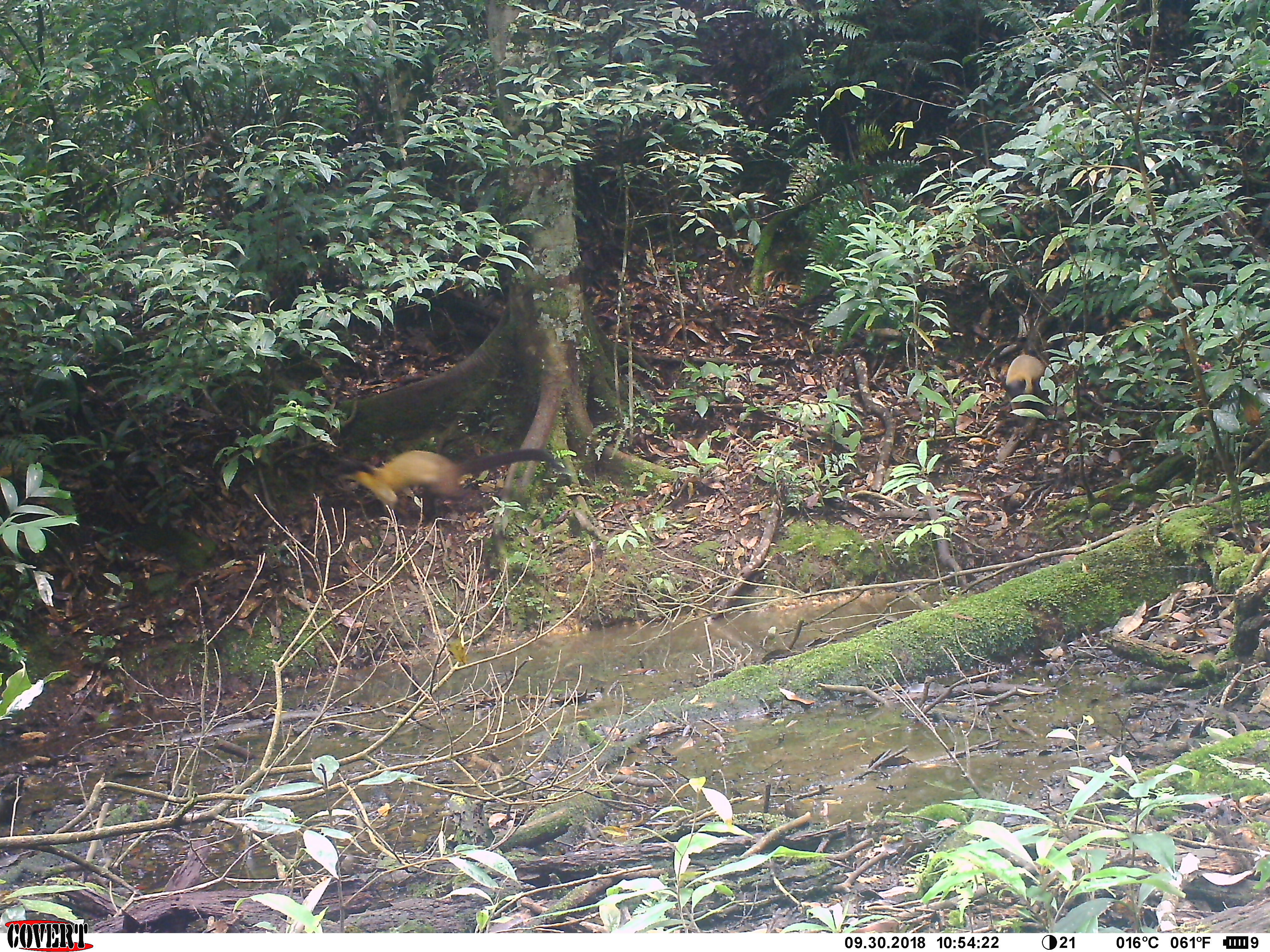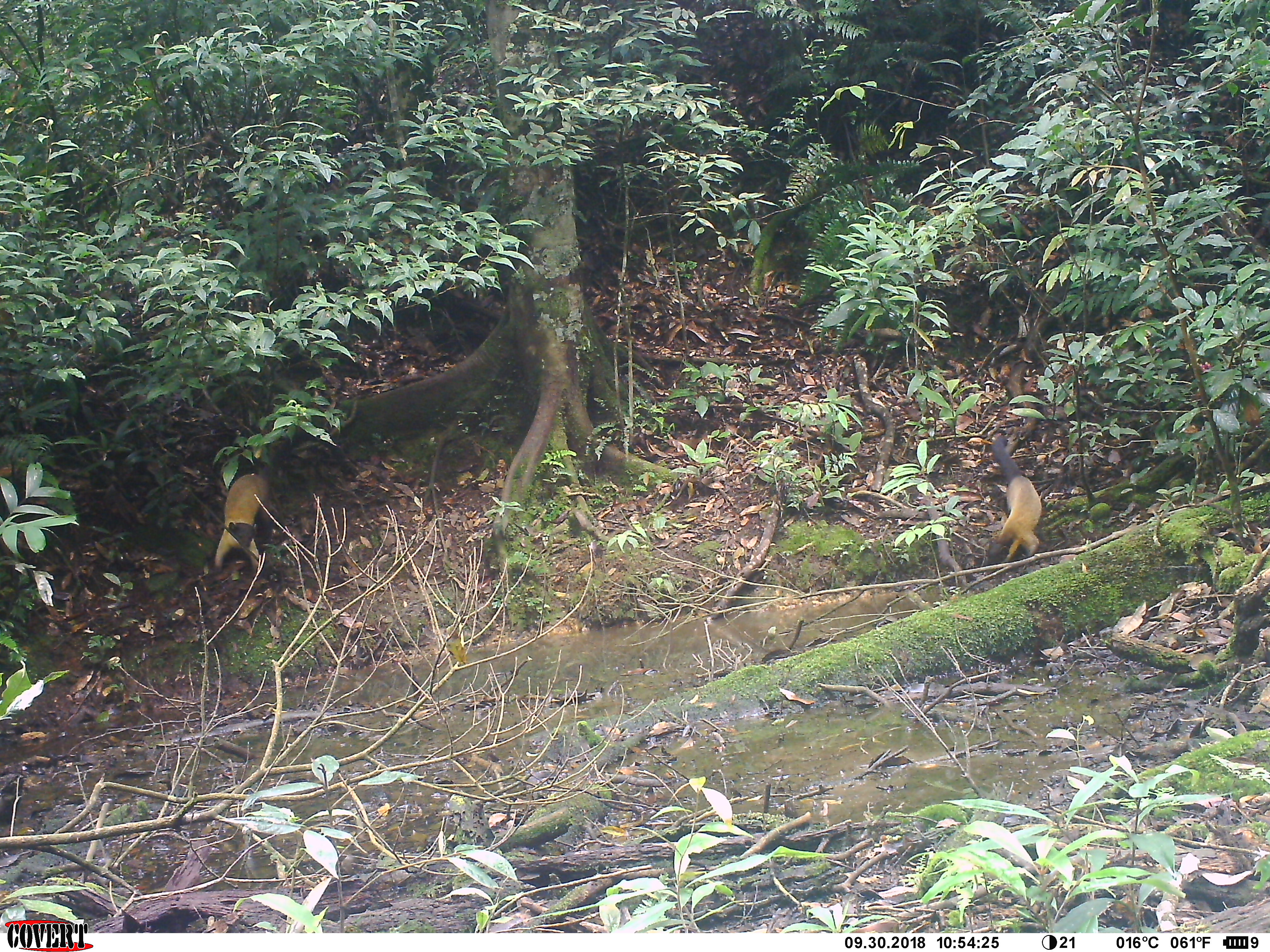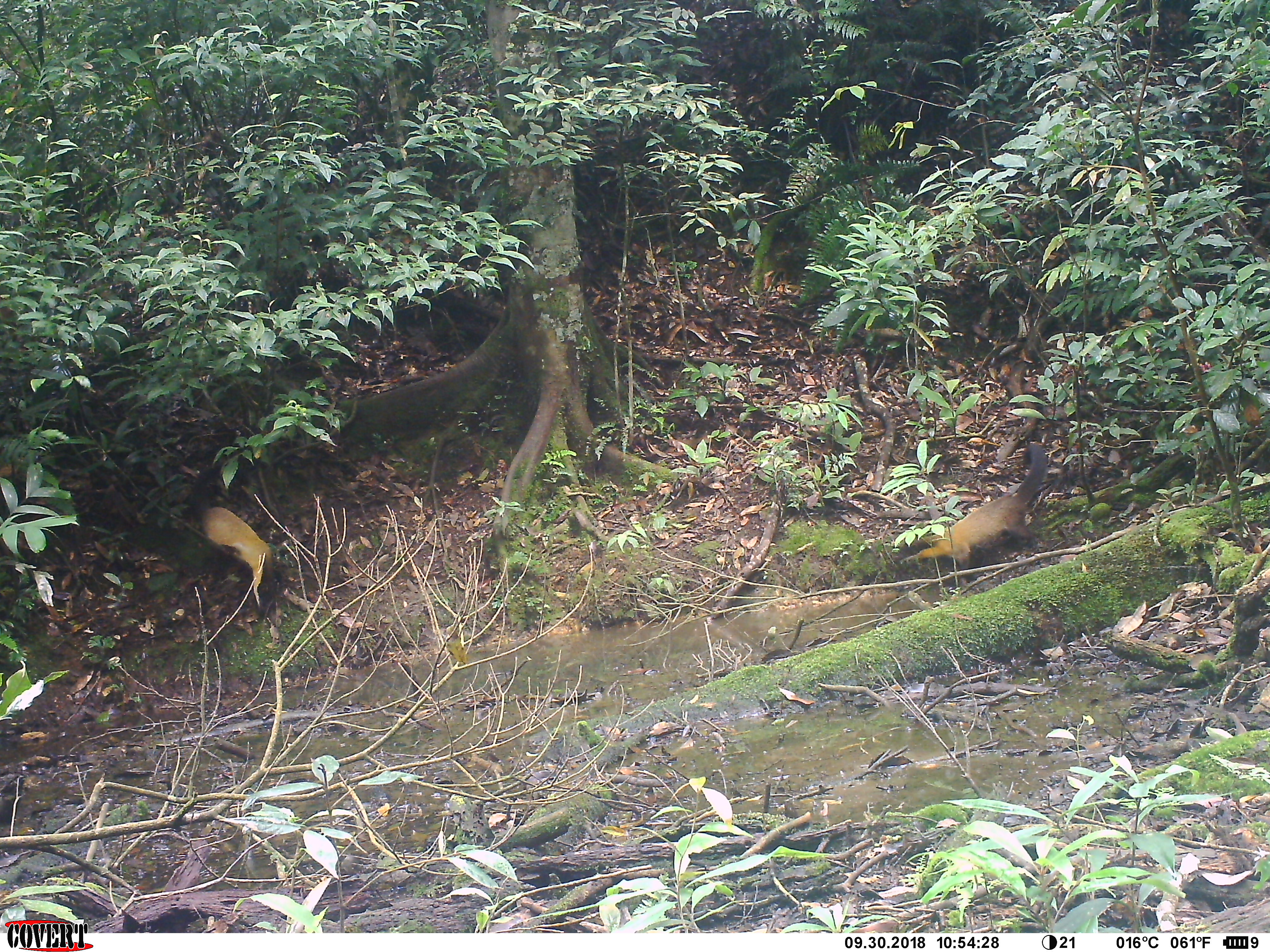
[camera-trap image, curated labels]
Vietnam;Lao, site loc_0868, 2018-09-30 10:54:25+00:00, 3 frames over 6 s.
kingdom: Animalia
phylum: Chordata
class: Mammalia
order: Carnivora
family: Mustelidae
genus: Martes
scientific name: Martes flavigula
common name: yellow-throated marten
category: yellow throated marten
Yellow throated marten (yellow-throated marten) (Martes flavigula). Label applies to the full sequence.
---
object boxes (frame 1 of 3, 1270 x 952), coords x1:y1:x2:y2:
yellow throated marten: 334:448:564:524; 1005:354:1049:421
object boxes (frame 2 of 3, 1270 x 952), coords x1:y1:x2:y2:
yellow throated marten: 984:436:1042:572; 214:473:271:579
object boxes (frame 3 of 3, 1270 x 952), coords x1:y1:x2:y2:
yellow throated marten: 894:444:1047:578; 187:463:275:621